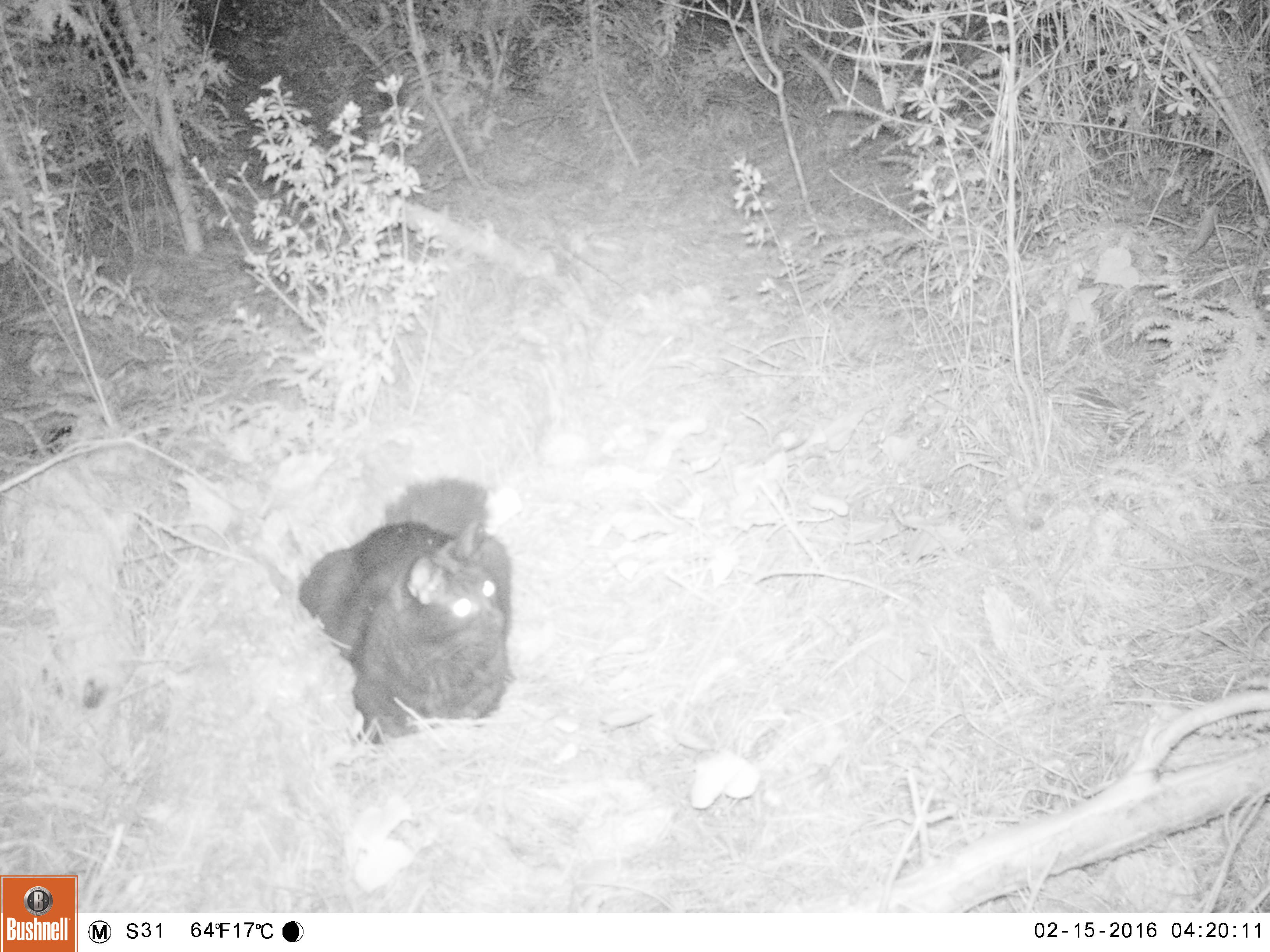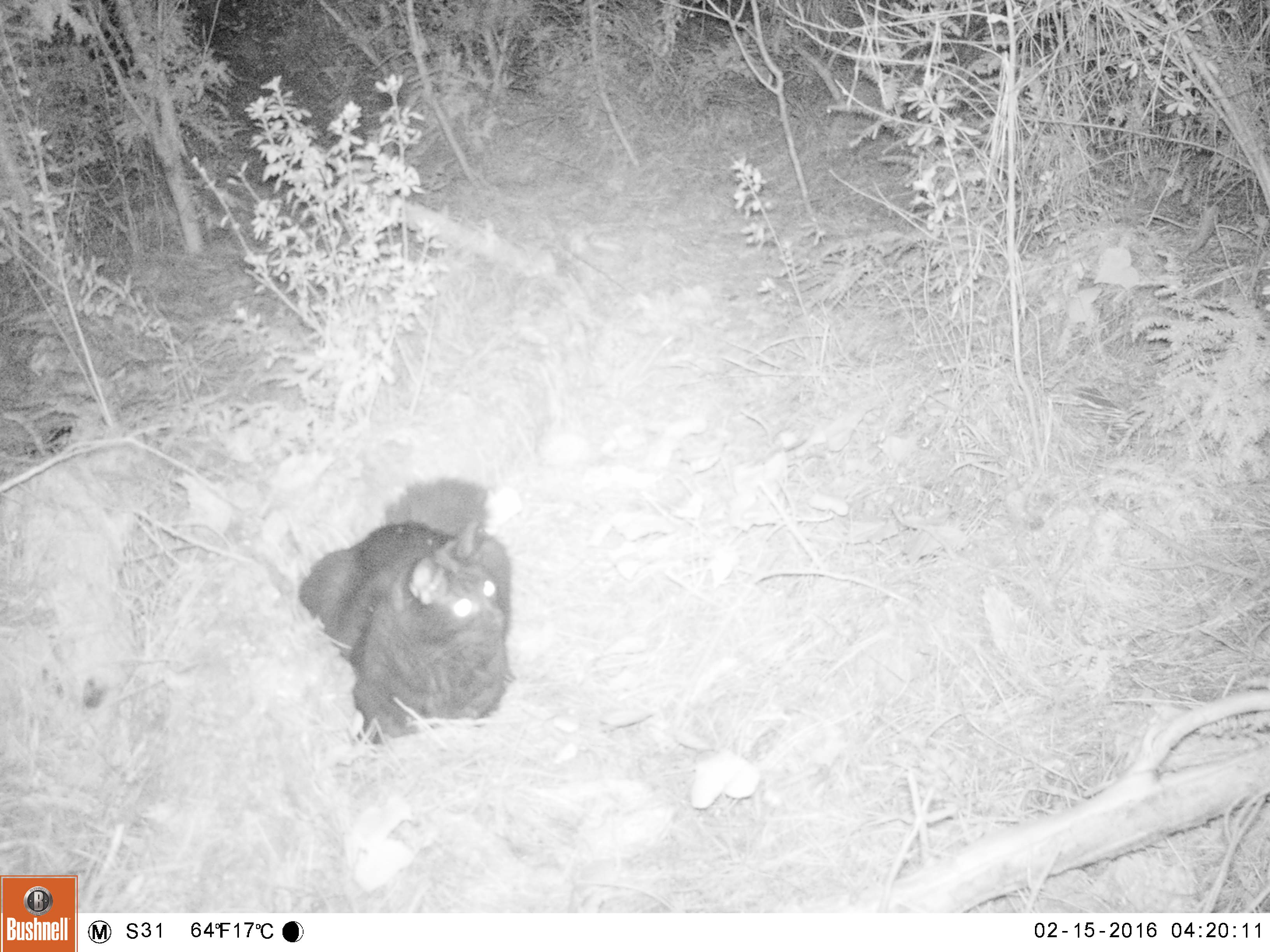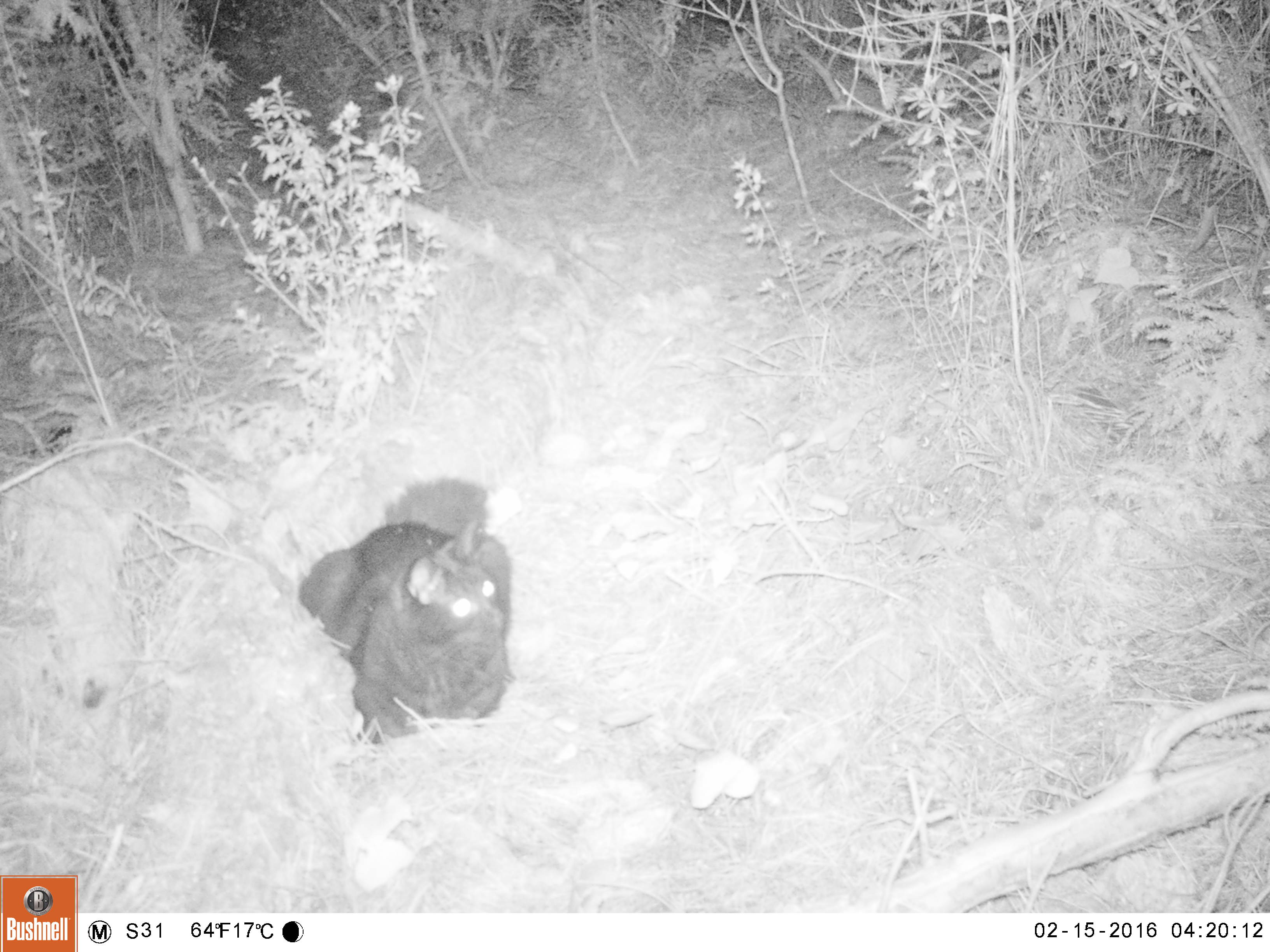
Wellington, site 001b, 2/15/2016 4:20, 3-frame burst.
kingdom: Animalia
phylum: Chordata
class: Mammalia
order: Carnivora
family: Felidae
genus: Felis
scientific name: Felis catus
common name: cat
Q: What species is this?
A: Cat (Felis catus).